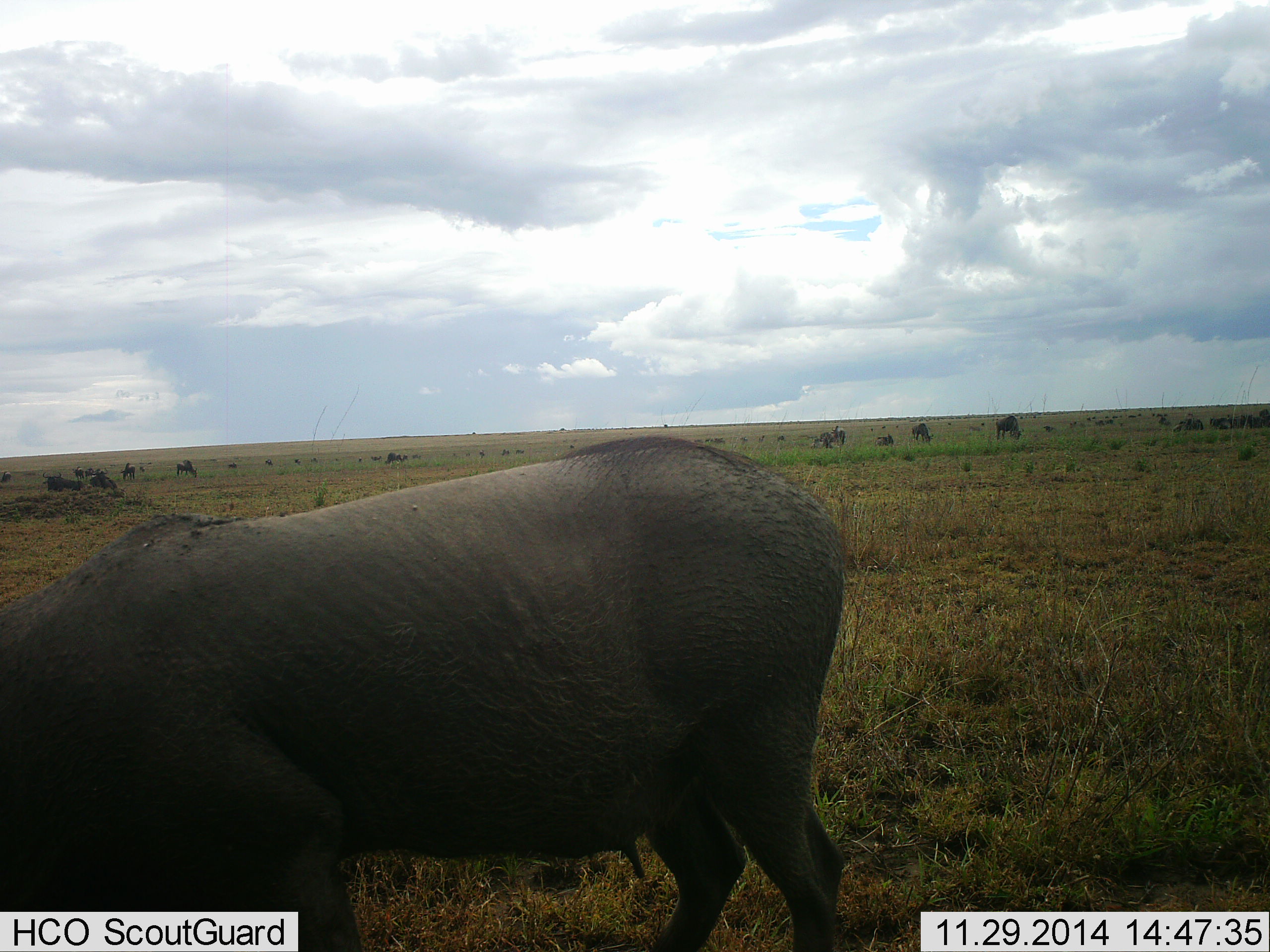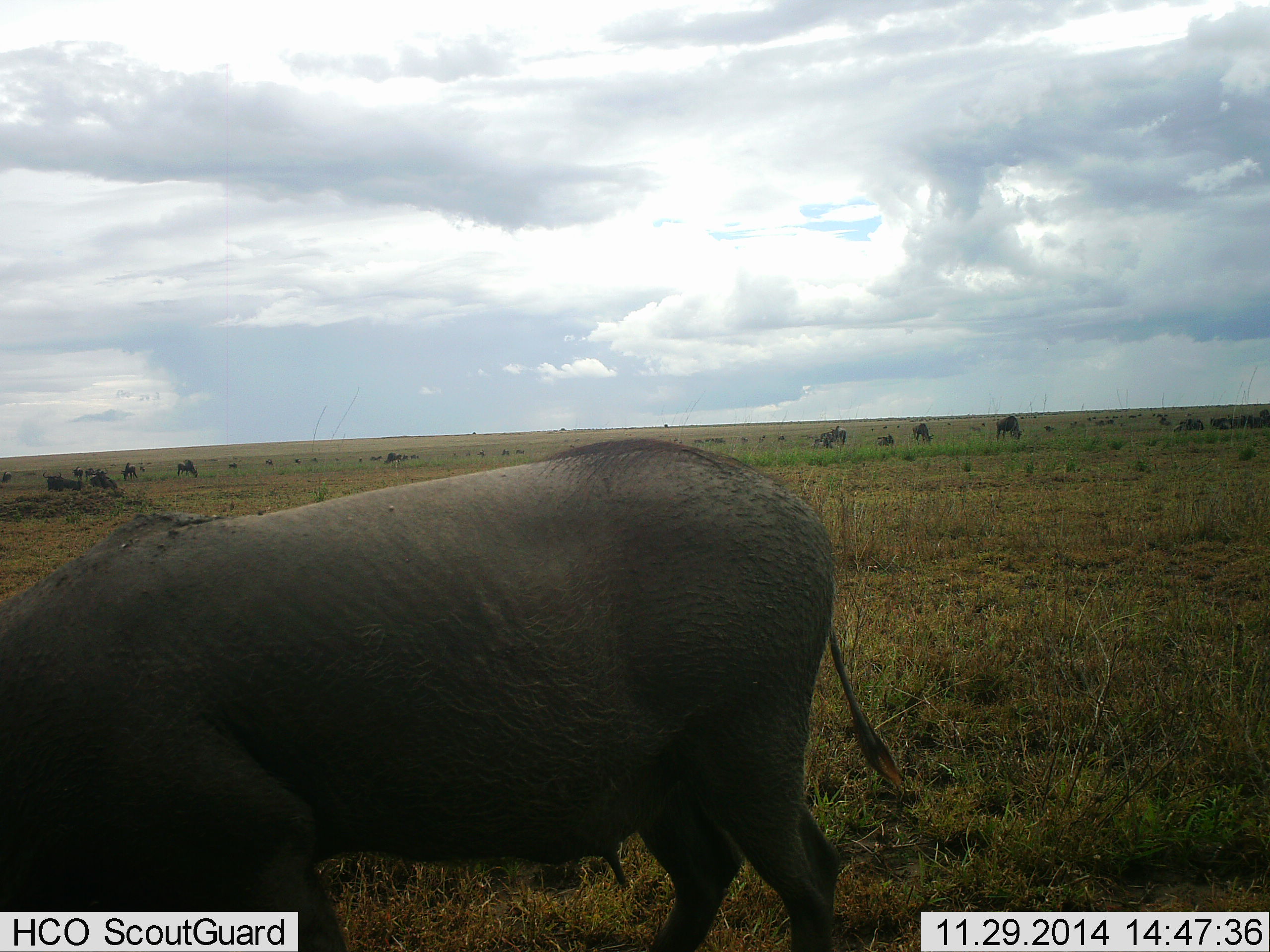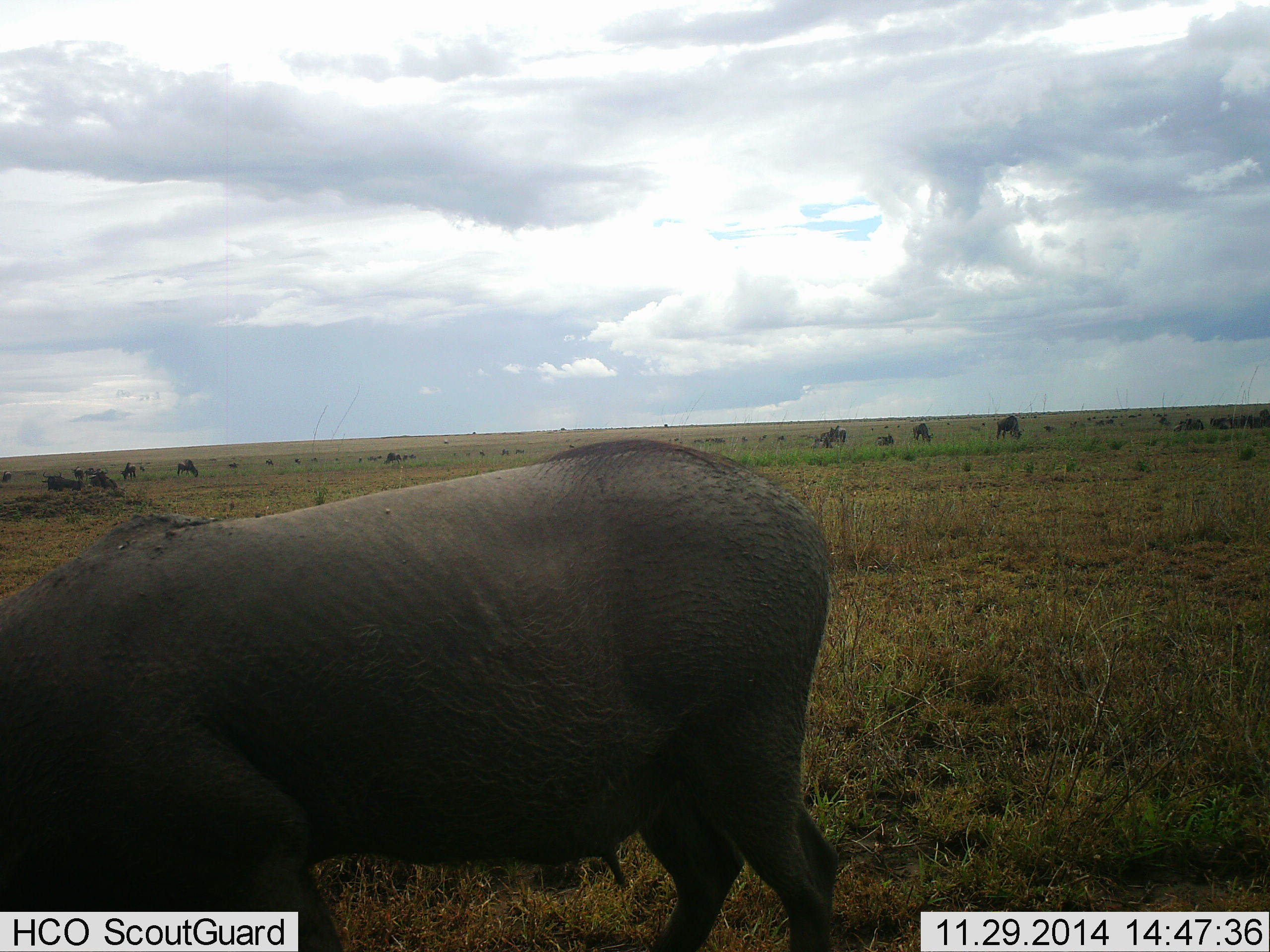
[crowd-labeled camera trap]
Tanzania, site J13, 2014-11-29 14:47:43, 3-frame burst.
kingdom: Animalia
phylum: Chordata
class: Mammalia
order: Artiodactyla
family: Suidae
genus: Phacochoerus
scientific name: Phacochoerus africanus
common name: warthog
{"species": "warthog (Phacochoerus africanus)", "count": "1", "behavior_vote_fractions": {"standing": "36%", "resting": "0%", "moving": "9%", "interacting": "0%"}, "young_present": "0%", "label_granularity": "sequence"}